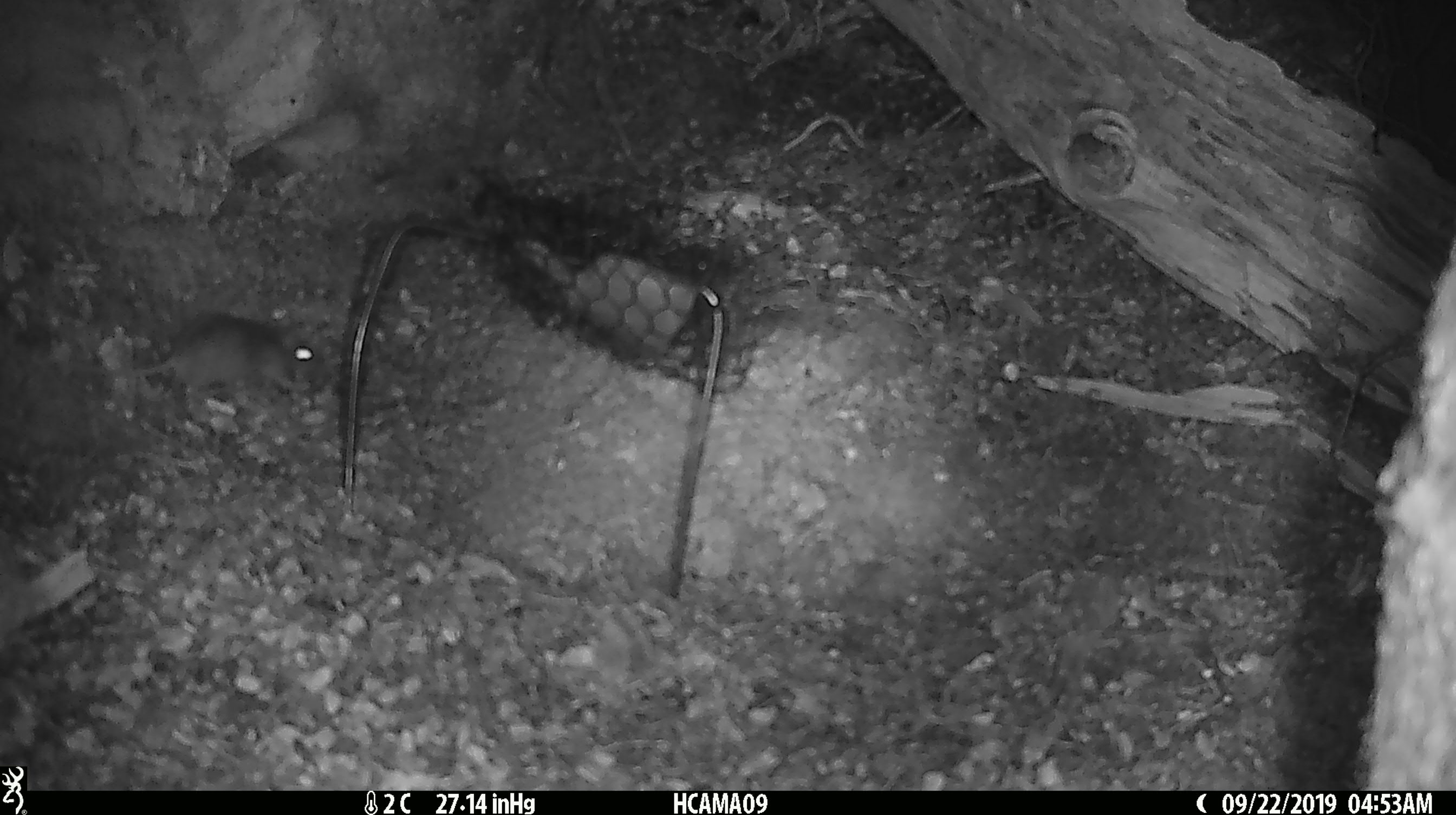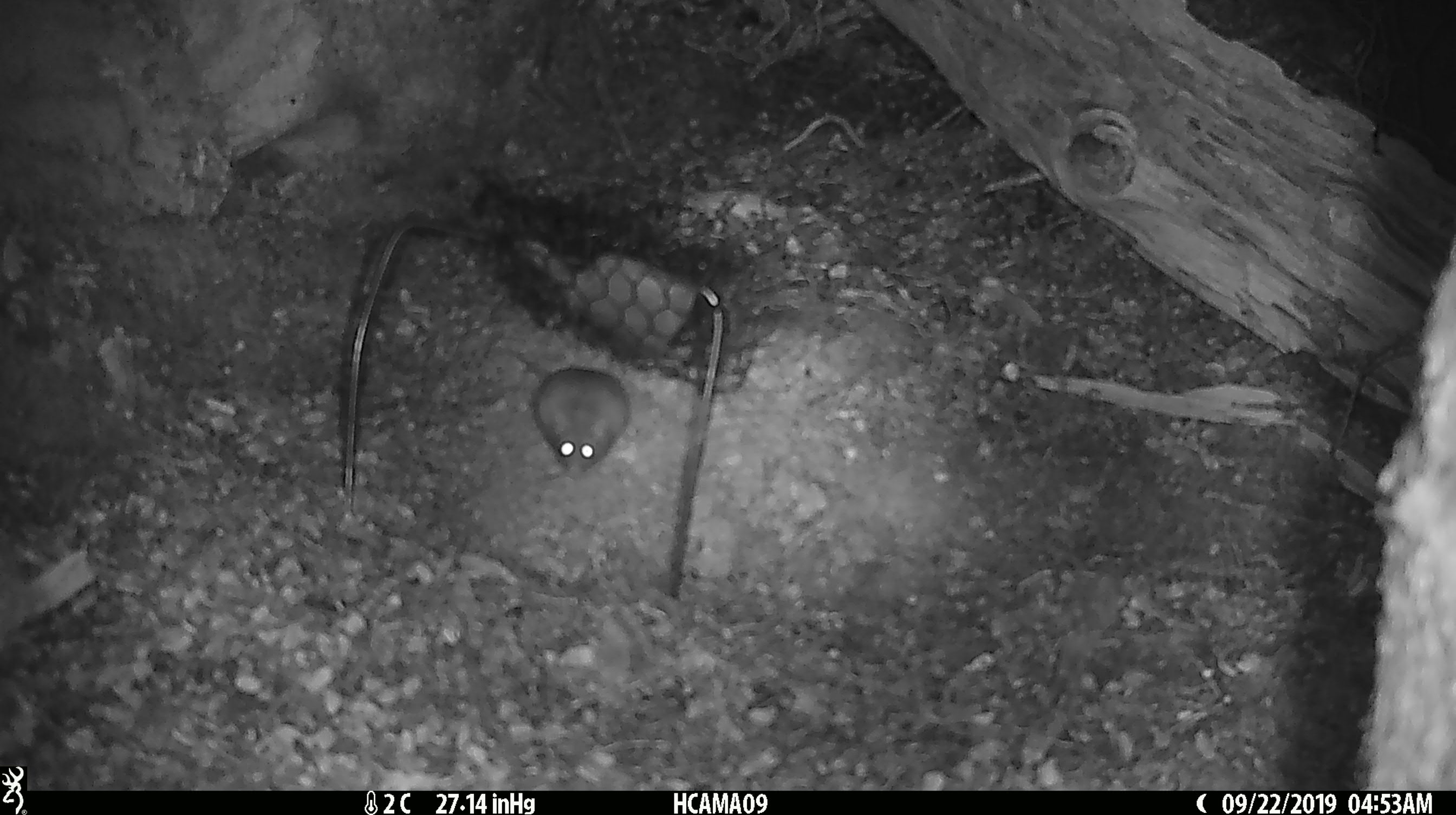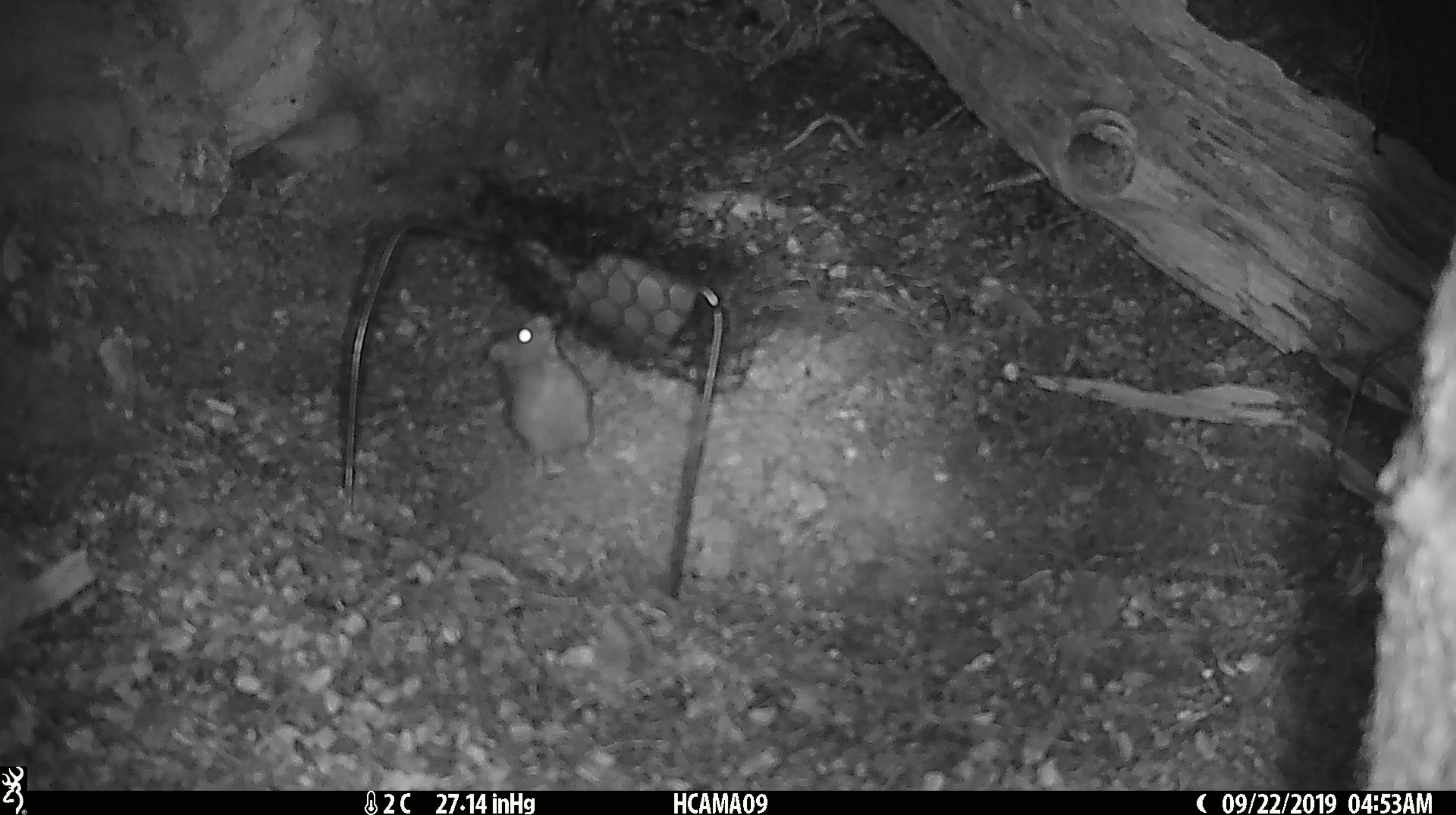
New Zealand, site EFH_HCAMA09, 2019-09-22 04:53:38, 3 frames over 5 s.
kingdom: Animalia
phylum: Chordata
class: Mammalia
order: Rodentia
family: Muridae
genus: Mus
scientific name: Mus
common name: mouse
Mouse (Mus).